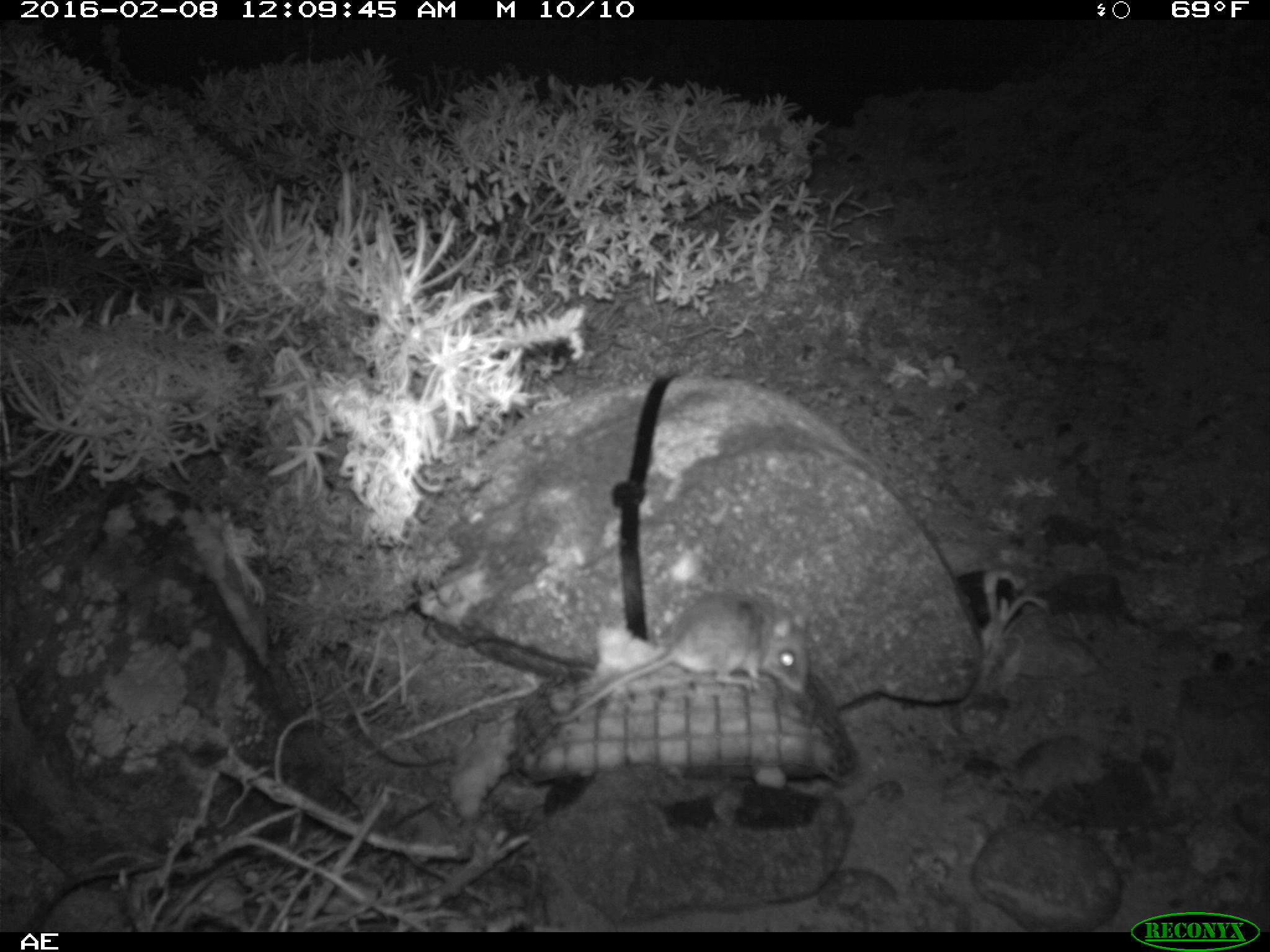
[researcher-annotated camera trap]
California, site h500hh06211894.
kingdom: Animalia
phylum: Chordata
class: Mammalia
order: Rodentia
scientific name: Rodentia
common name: rodent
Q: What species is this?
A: Rodent (Rodentia).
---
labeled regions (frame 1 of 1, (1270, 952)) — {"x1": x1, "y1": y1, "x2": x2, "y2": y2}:
rodent: {"x1": 549, "y1": 589, "x2": 810, "y2": 728}